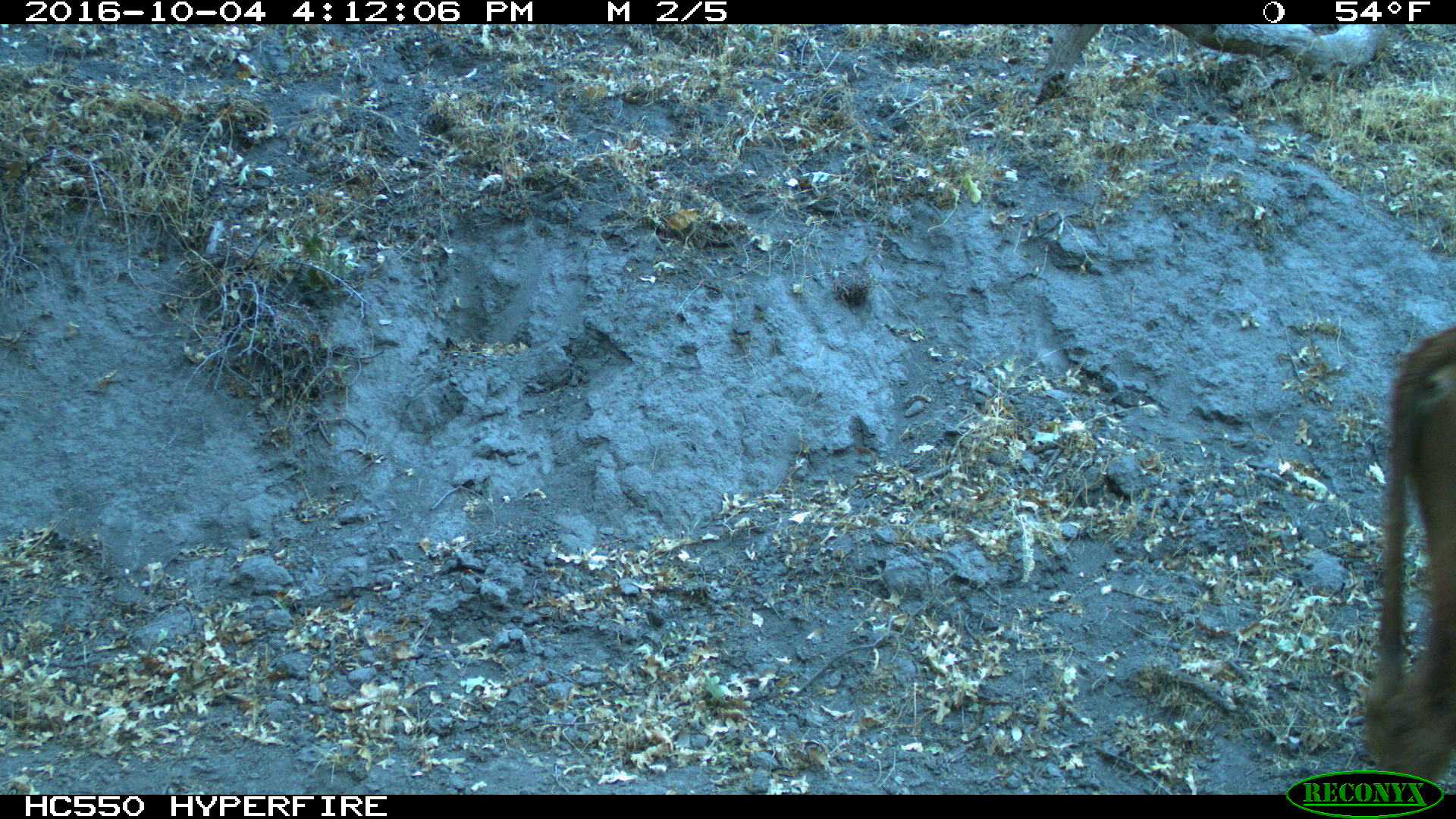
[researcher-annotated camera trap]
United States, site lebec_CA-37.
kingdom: Animalia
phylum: Chordata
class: Mammalia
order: Artiodactyla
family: Bovidae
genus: Bos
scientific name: Bos taurus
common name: domestic cow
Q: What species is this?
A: Bos taurus (domestic cow).